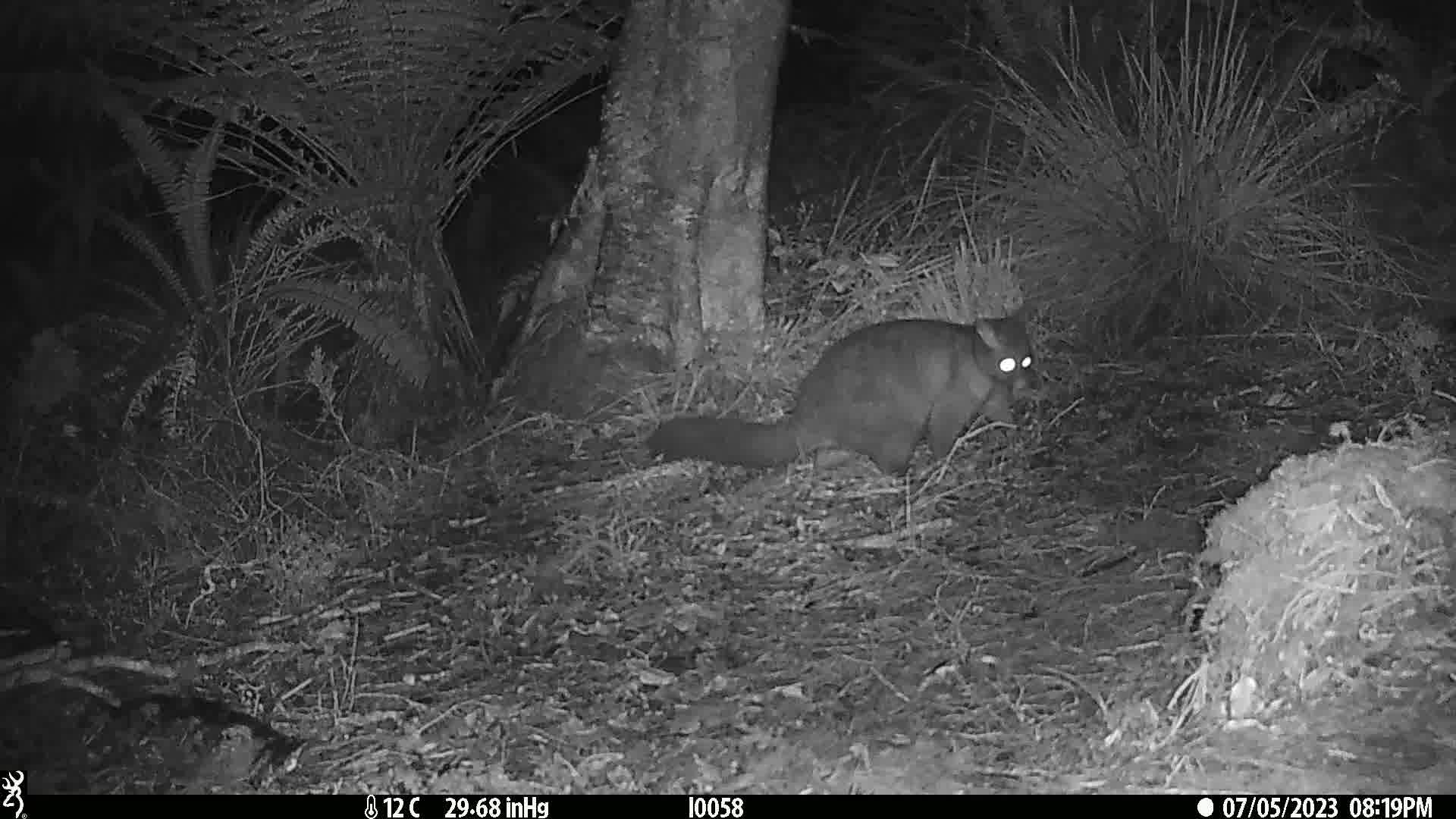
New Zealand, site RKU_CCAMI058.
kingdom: Animalia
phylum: Chordata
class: Mammalia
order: Diprotodontia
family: Phalangeridae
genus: Trichosurus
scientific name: Trichosurus vulpecula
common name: common brushtail possum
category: possum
Possum (common brushtail possum) (Trichosurus vulpecula).